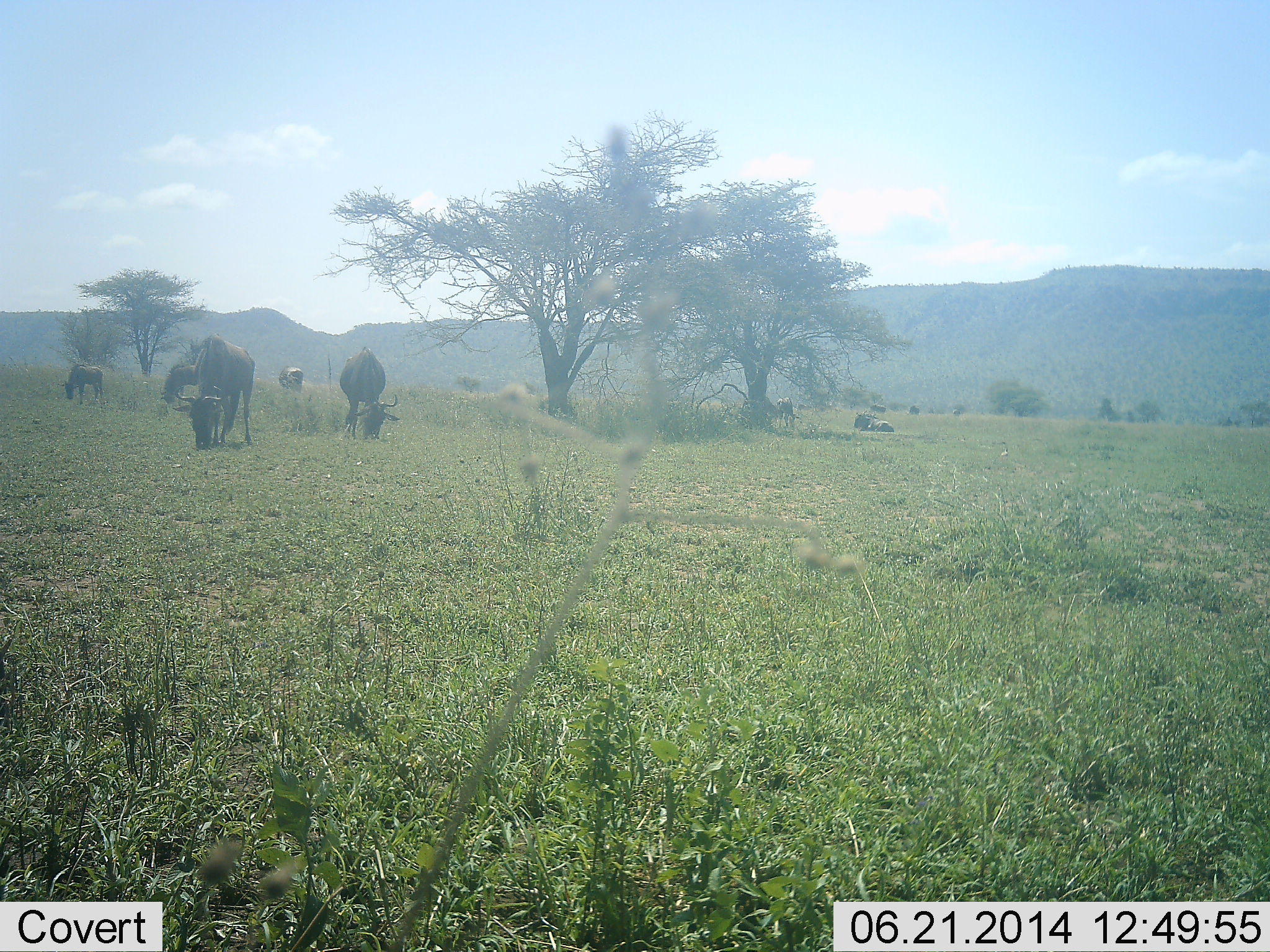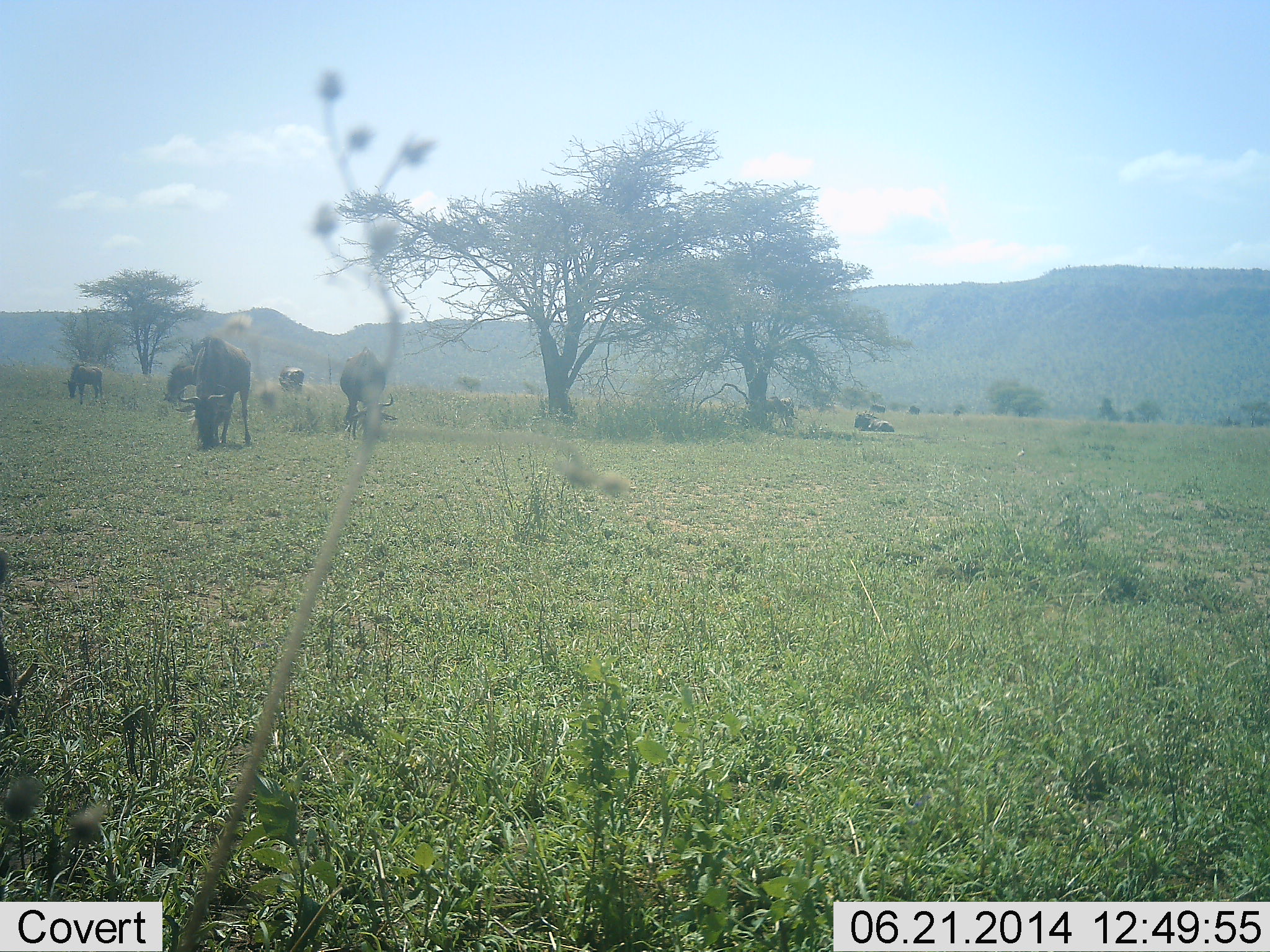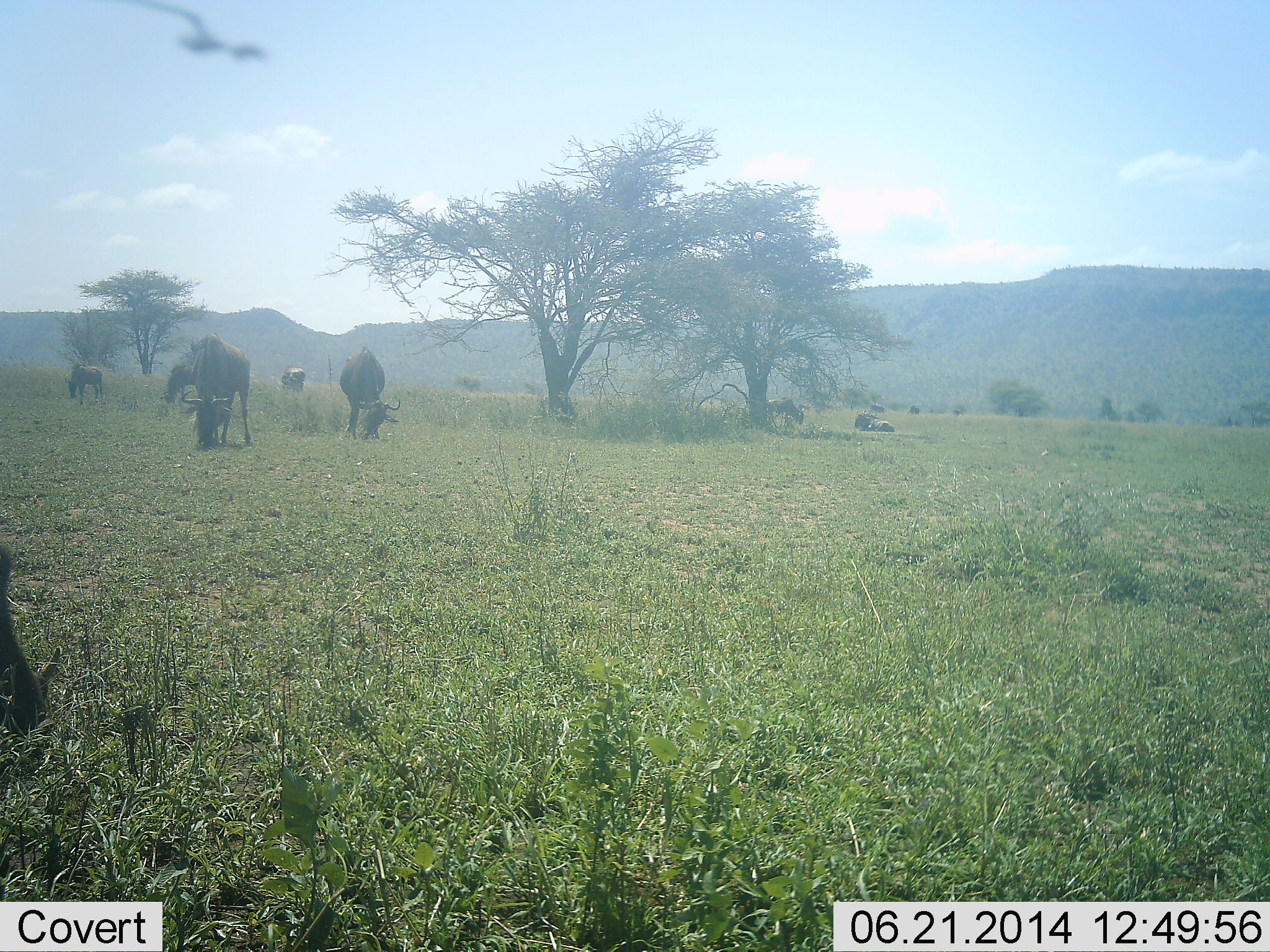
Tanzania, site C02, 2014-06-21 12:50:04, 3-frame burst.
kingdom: Animalia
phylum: Chordata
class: Mammalia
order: Artiodactyla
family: Bovidae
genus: Connochaetes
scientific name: Connochaetes taurinus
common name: blue wildebeest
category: wildebeest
Wildebeest (blue wildebeest) (Connochaetes taurinus), count 7. Behavior (volunteer vote fractions): standing 25%, resting 58%, moving 17%, interacting 0%. Young present (vote fraction): 0%. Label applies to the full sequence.